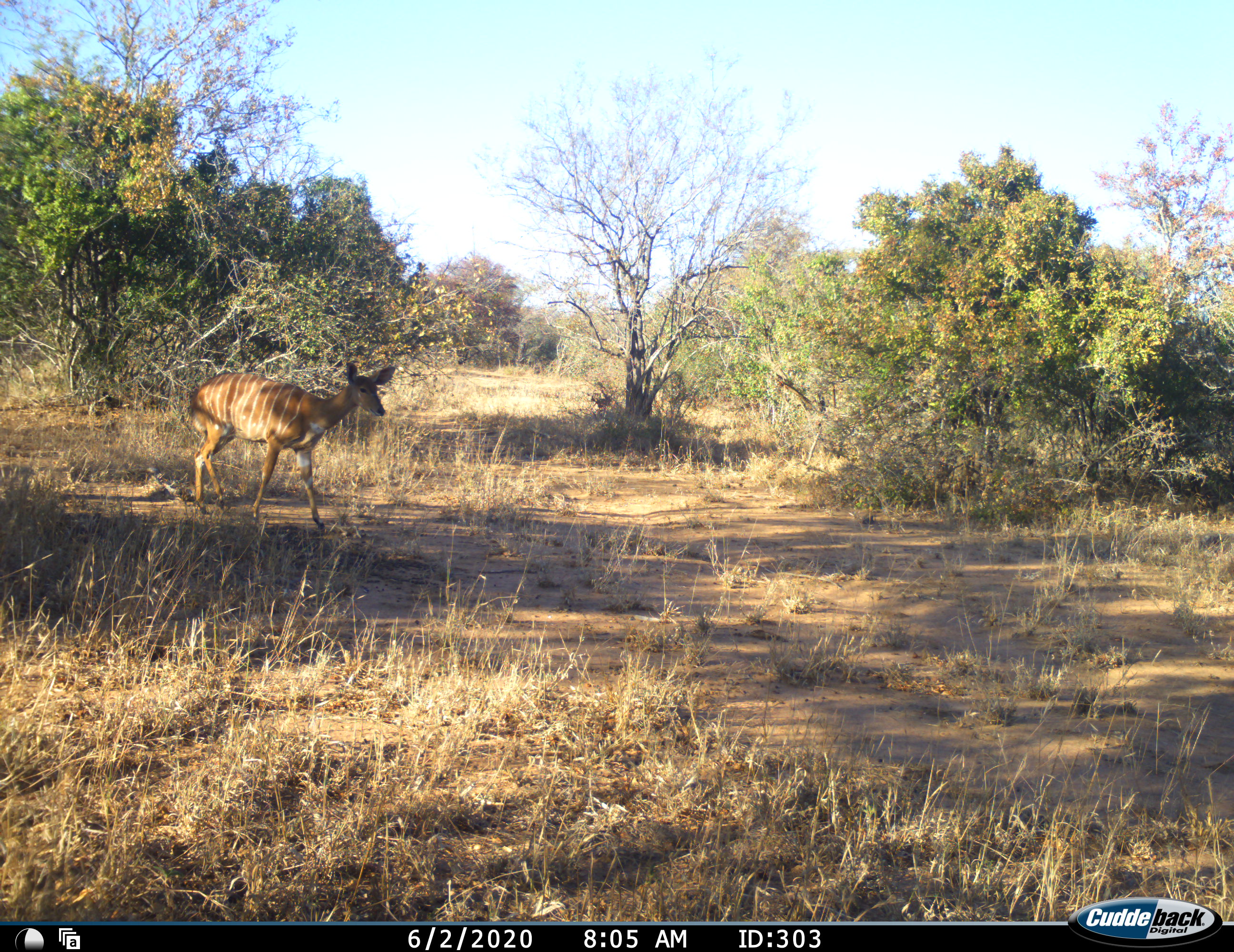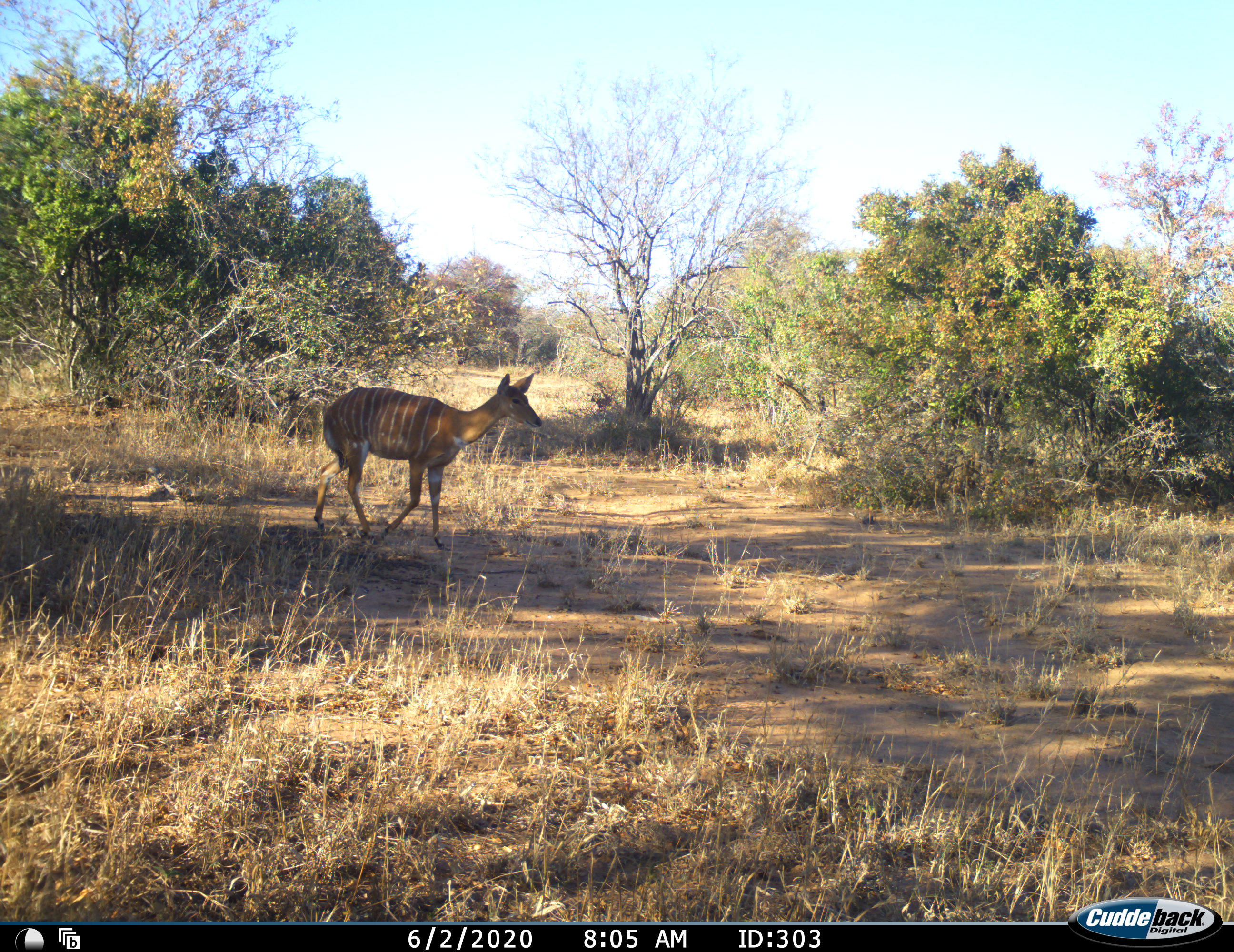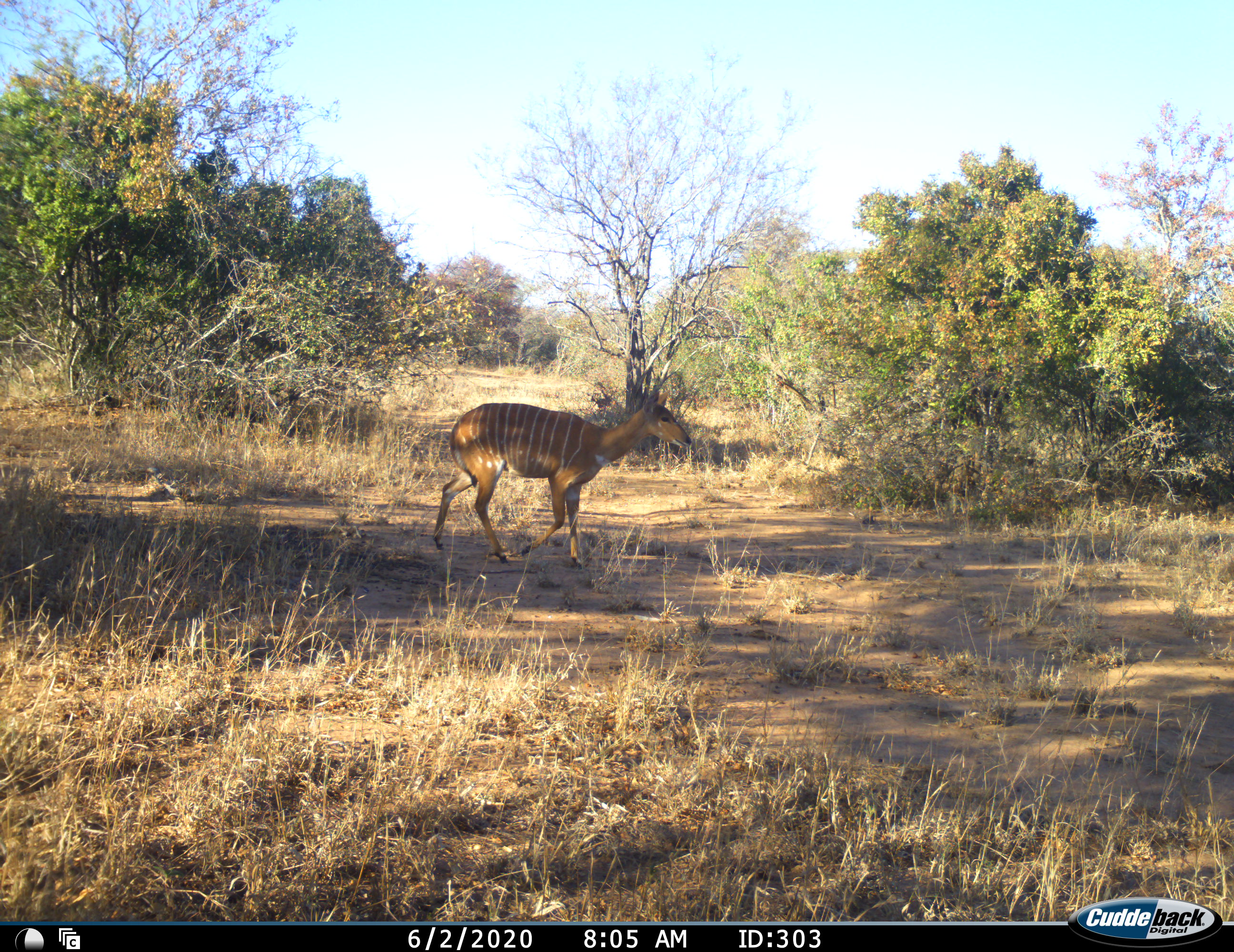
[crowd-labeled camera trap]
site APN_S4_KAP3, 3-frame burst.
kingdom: Animalia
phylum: Chordata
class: Mammalia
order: Artiodactyla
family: Bovidae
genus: Tragelaphus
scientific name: Tragelaphus angasii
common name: nyala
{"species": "nyala (Tragelaphus angasii)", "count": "1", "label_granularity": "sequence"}